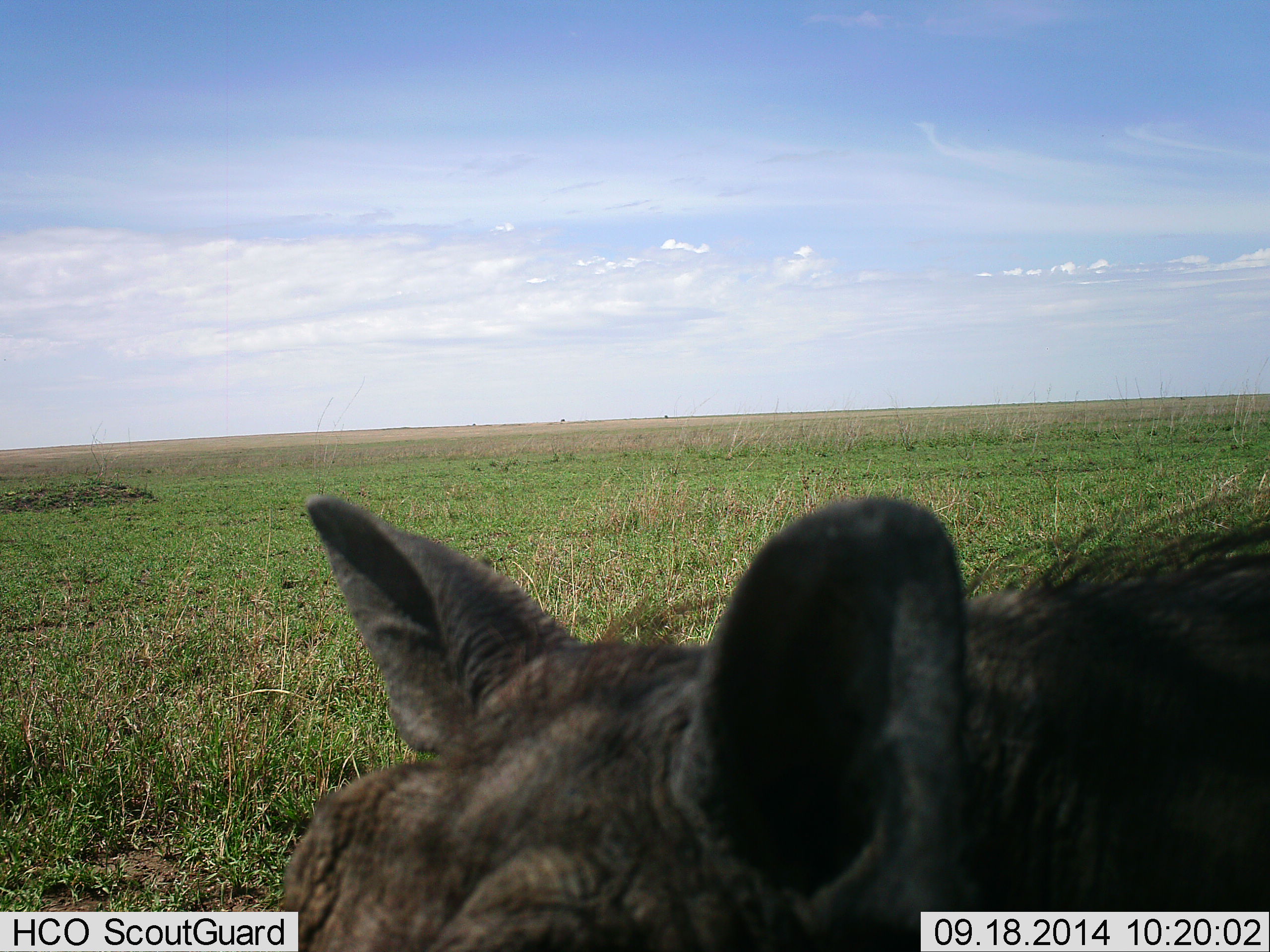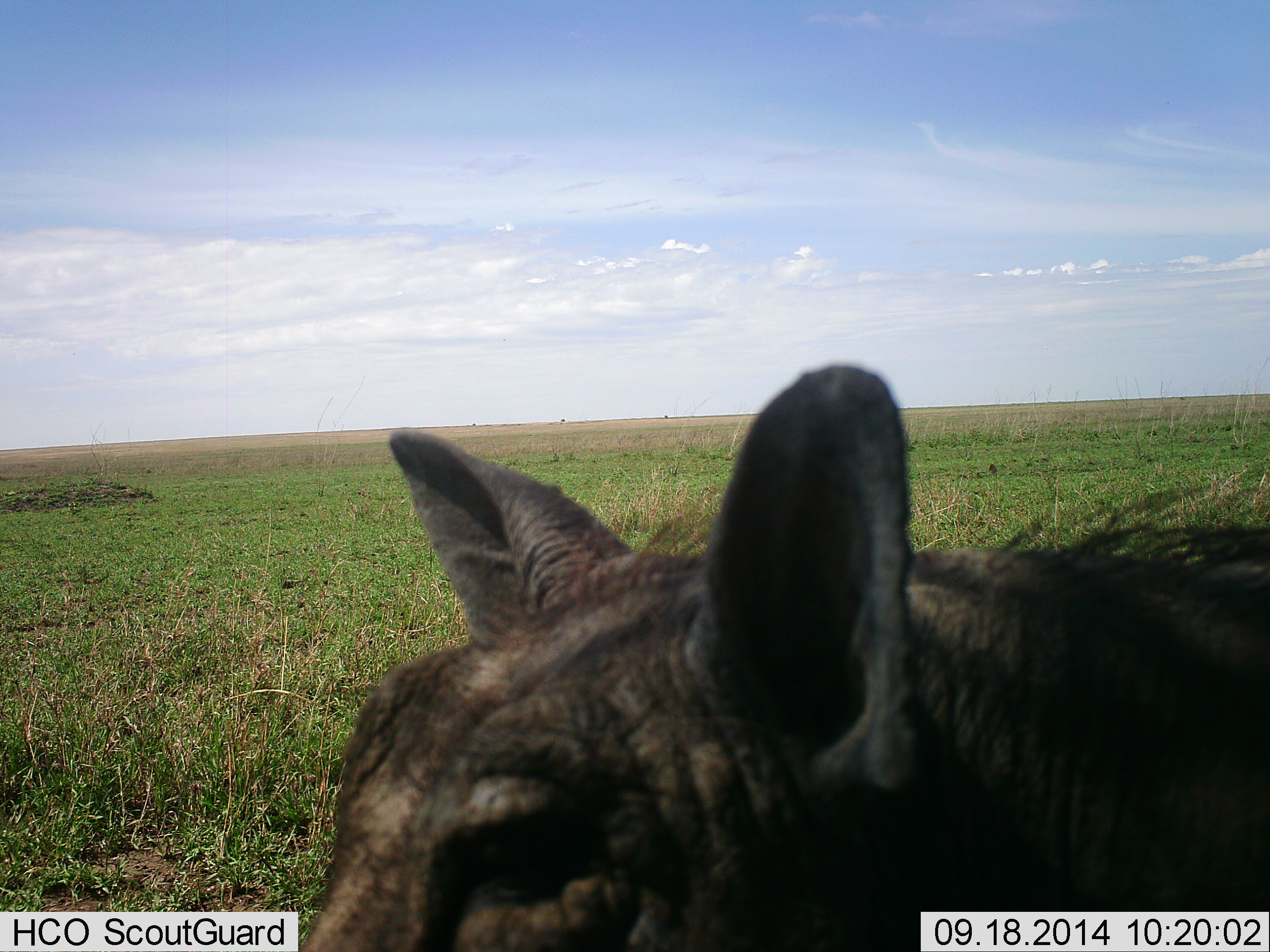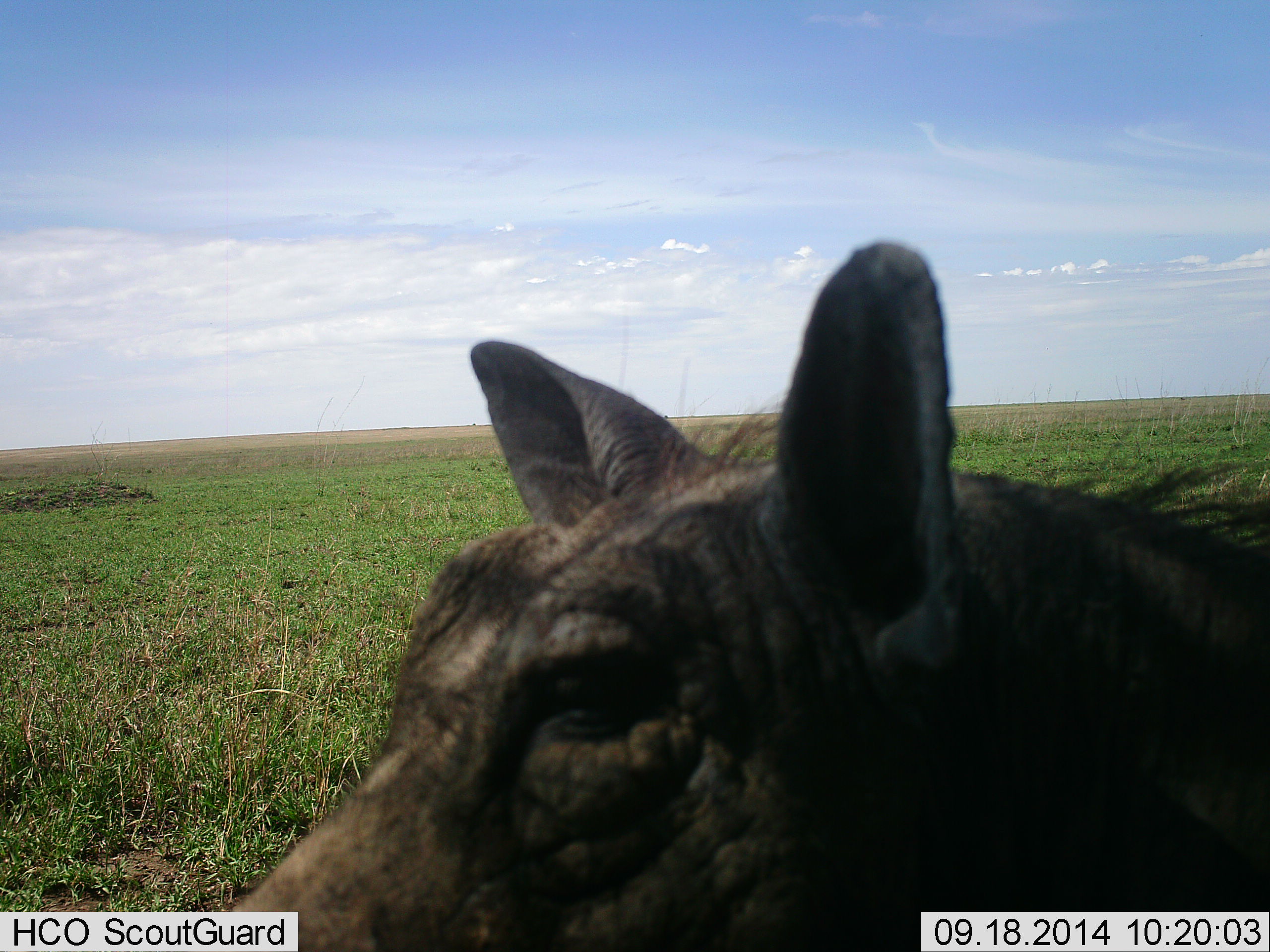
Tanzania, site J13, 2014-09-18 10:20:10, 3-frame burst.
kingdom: Animalia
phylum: Chordata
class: Mammalia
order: Artiodactyla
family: Suidae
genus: Phacochoerus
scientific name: Phacochoerus africanus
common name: warthog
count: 1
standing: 50%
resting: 0%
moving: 30%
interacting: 10%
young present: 0%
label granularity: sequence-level